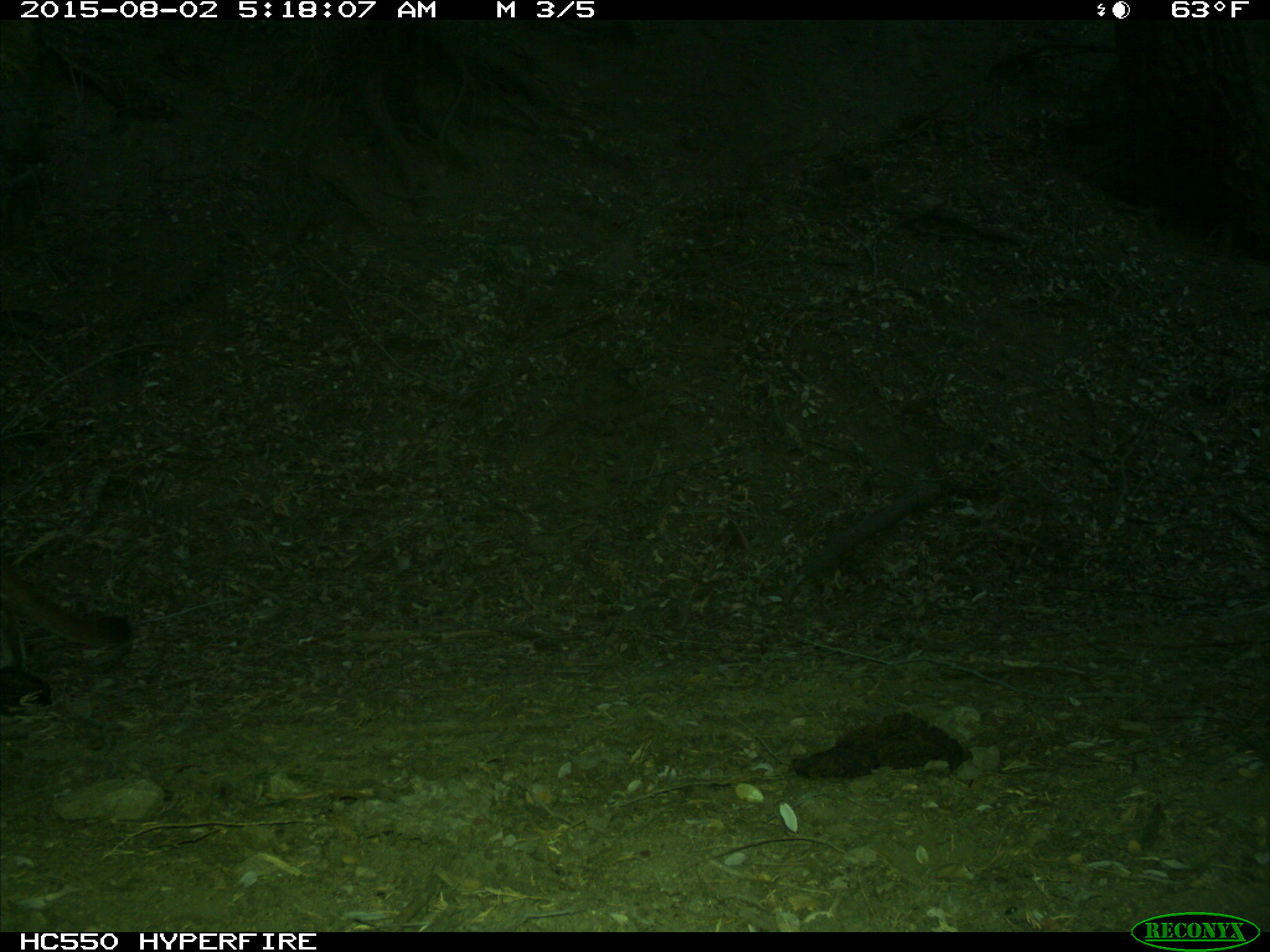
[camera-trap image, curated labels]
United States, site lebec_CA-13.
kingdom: Animalia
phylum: Chordata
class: Mammalia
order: Carnivora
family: Felidae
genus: Puma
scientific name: Puma concolor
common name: mountain lion